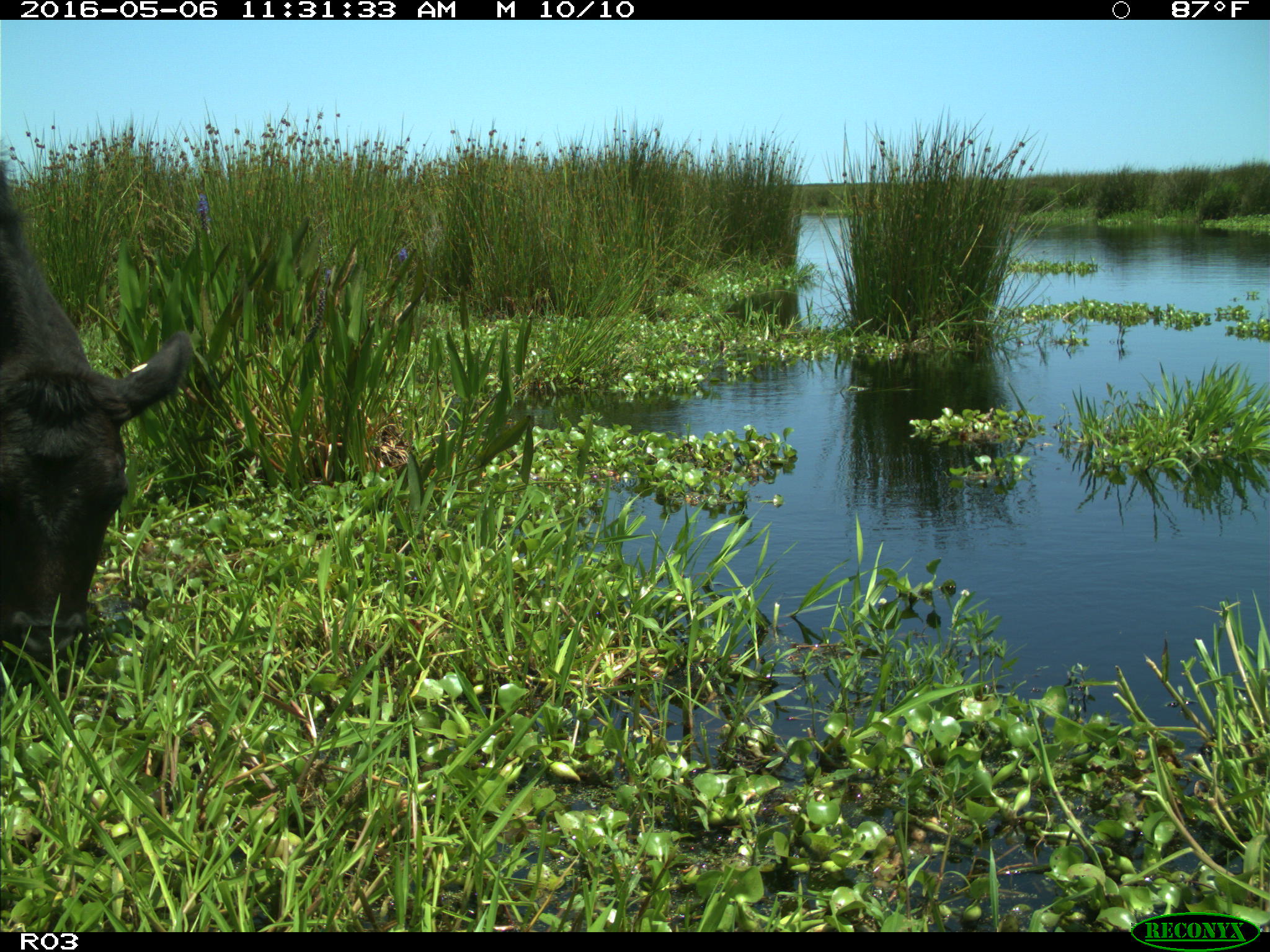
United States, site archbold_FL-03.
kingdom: Animalia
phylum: Chordata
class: Mammalia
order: Artiodactyla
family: Bovidae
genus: Bos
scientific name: Bos taurus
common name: domestic cow